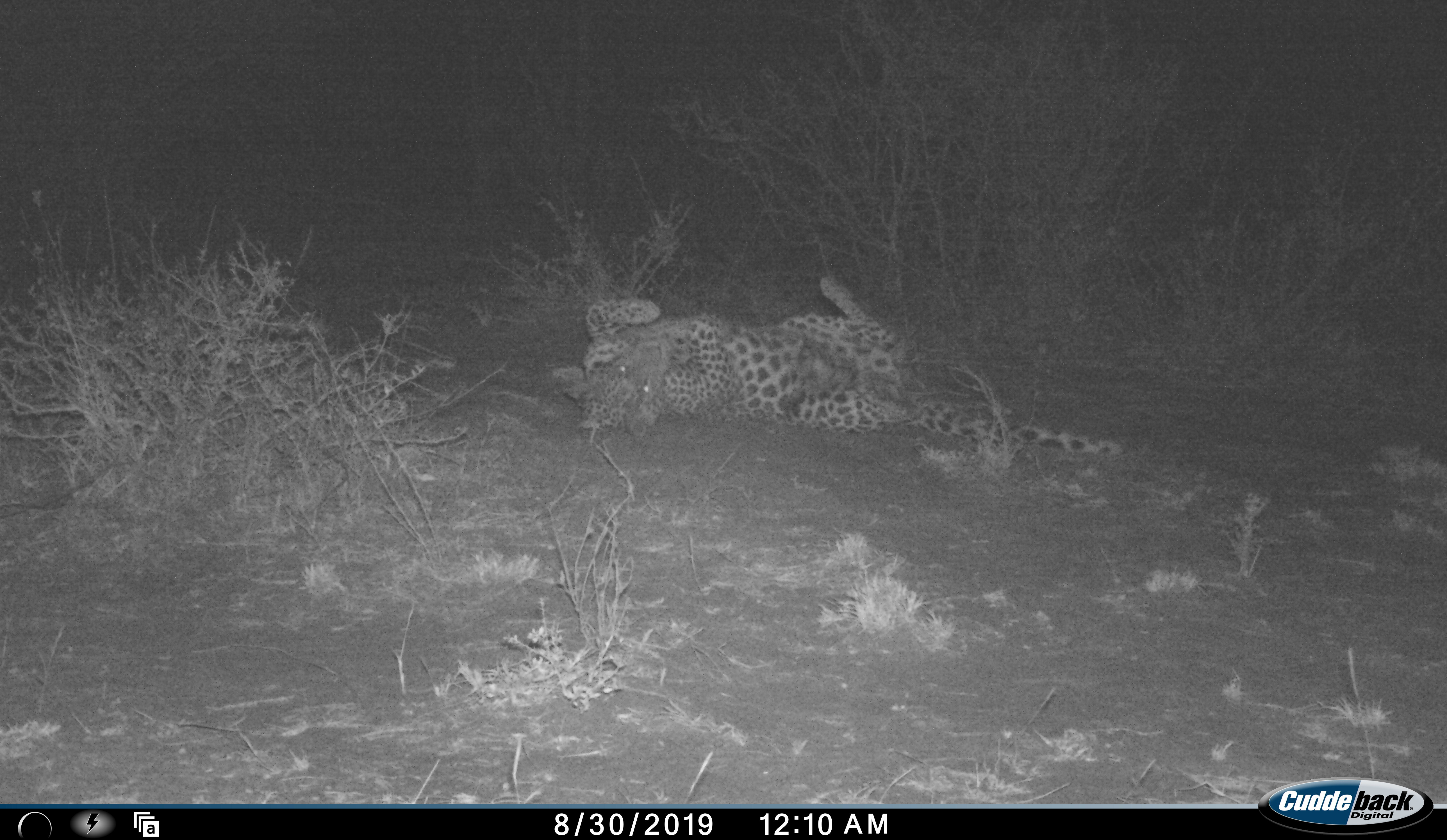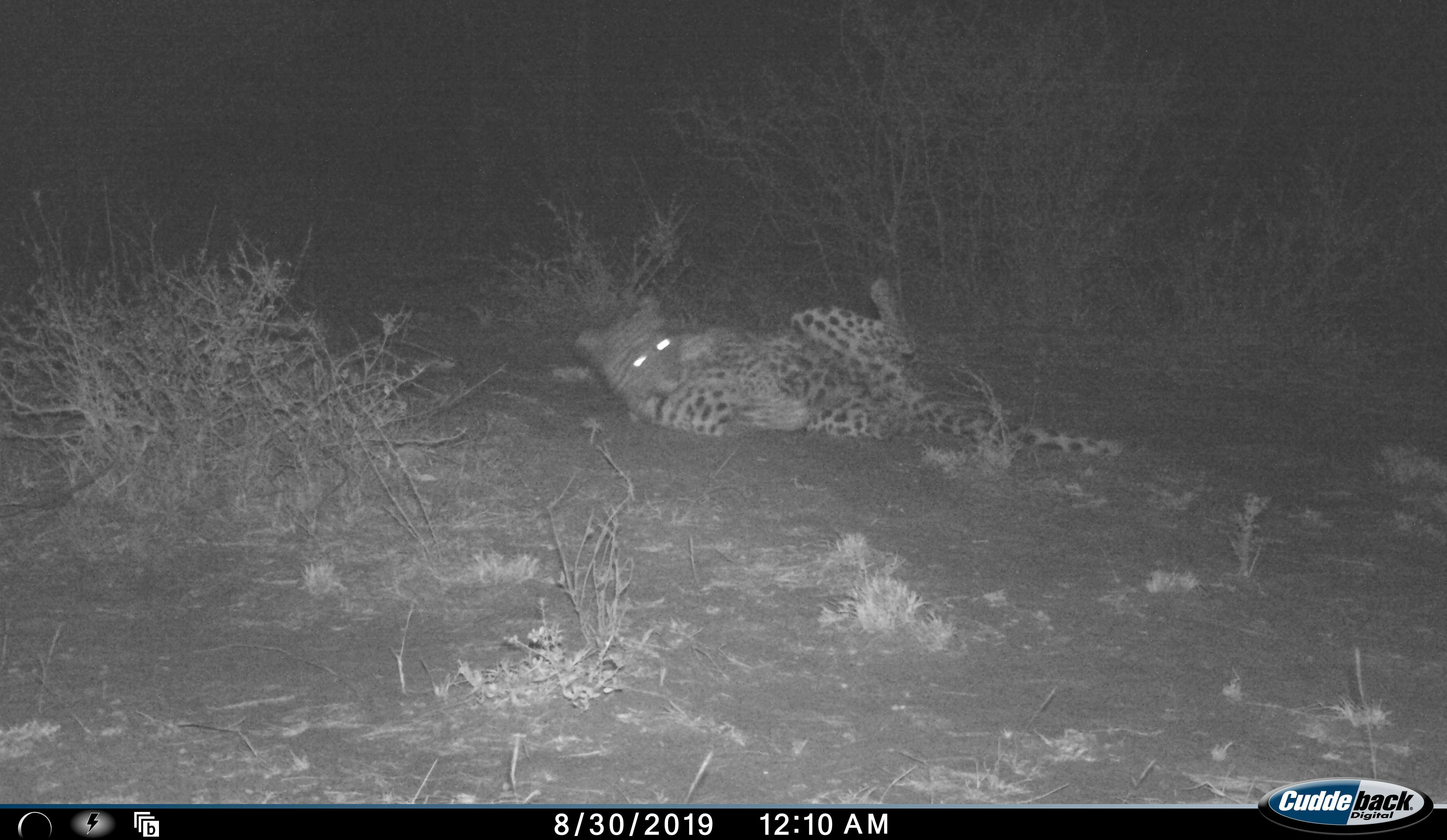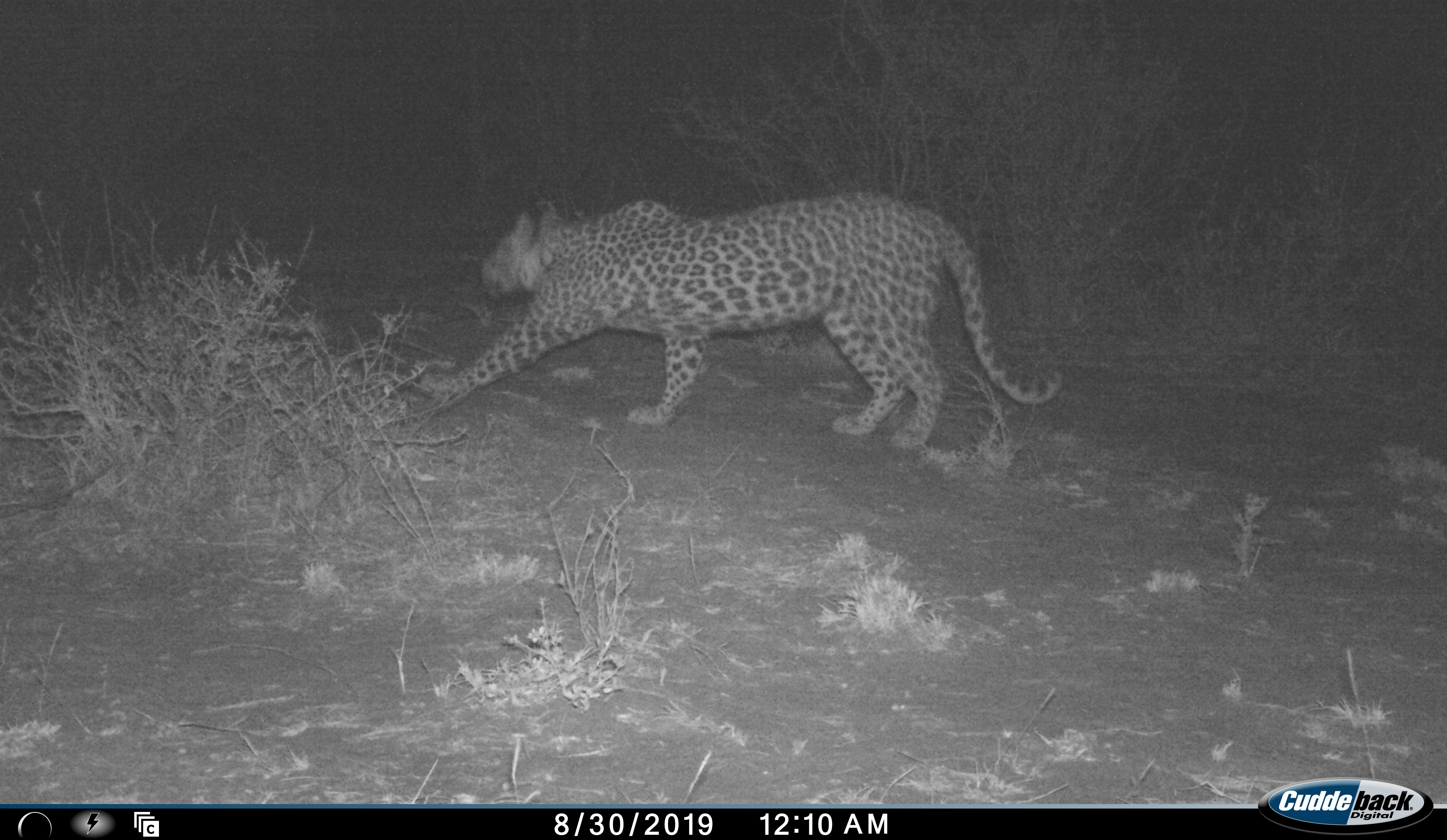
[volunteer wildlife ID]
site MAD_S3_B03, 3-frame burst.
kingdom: Animalia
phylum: Chordata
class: Mammalia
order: Carnivora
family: Felidae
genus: Panthera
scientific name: Panthera pardus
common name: leopard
Leopard (Panthera pardus), count 1. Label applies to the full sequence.